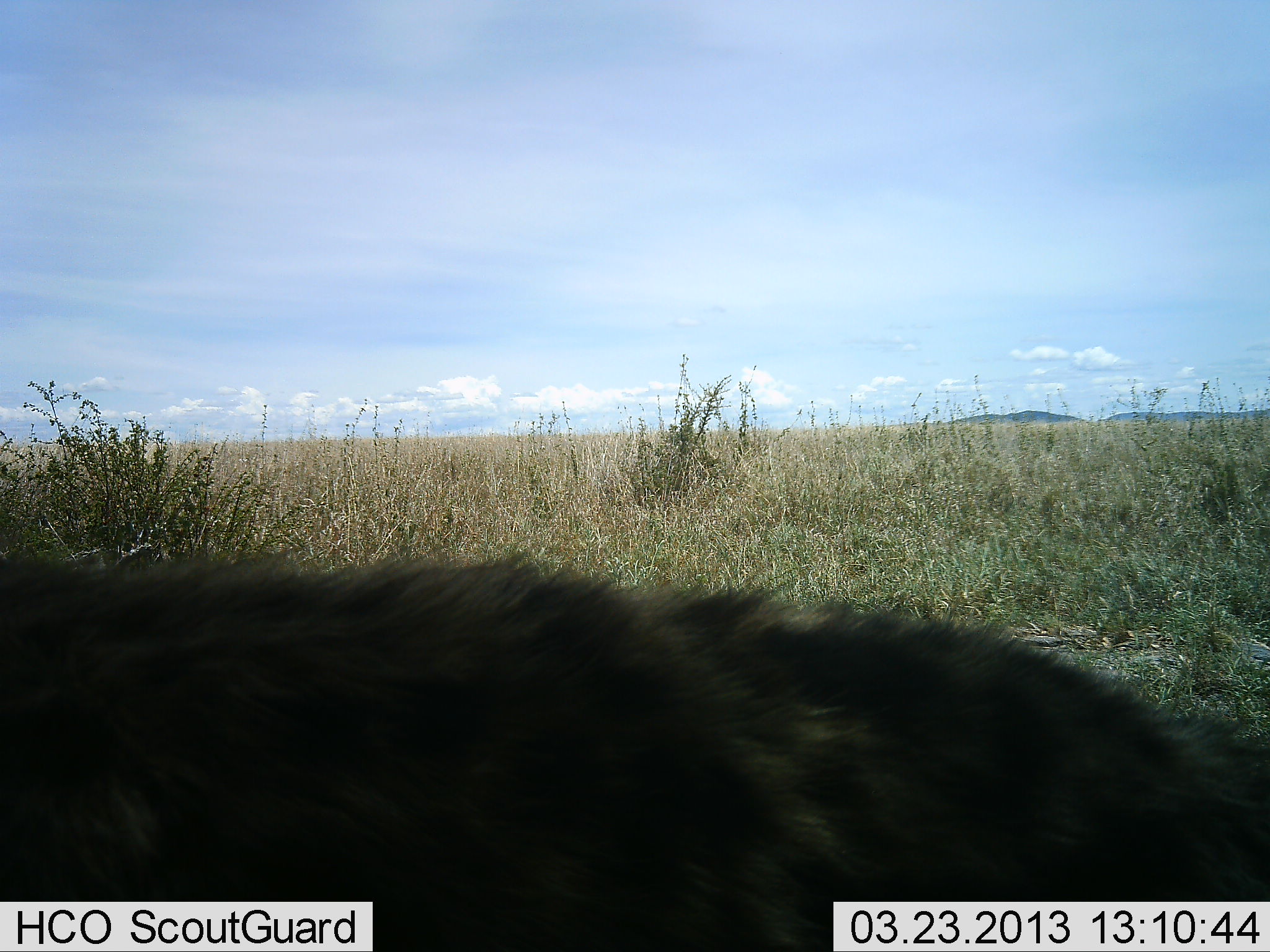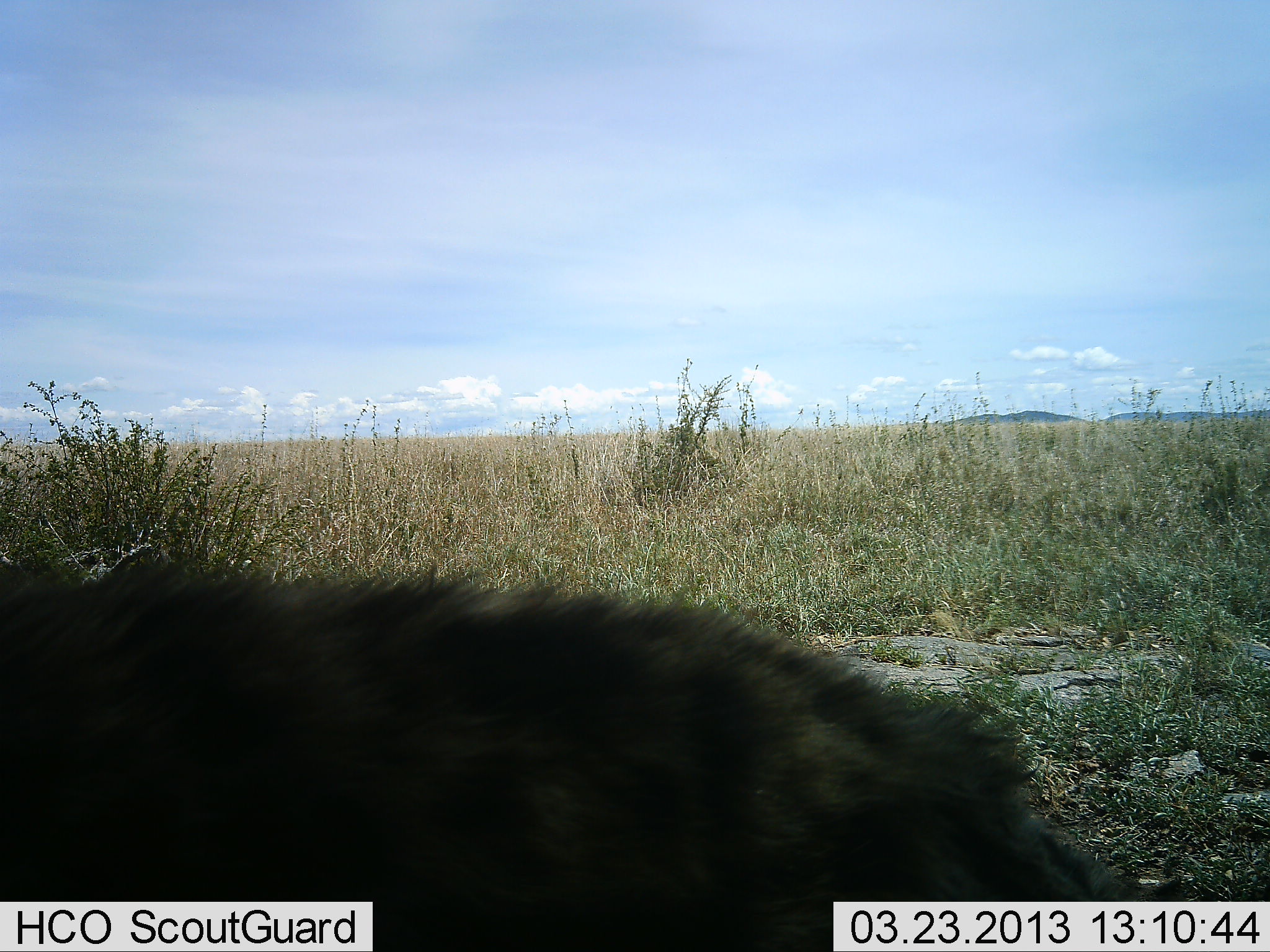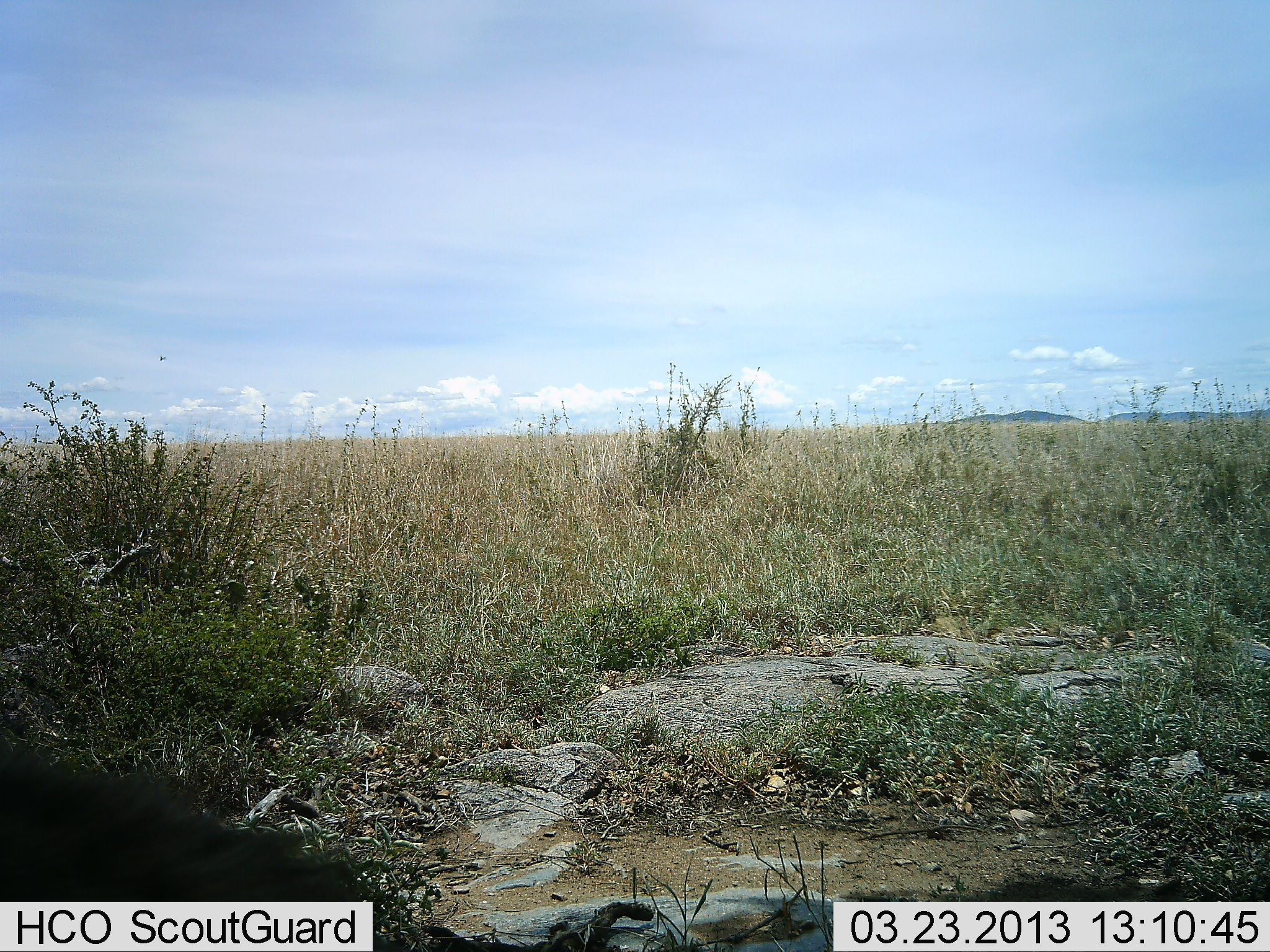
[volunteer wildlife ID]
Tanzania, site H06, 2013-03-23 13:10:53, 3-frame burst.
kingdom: Animalia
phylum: Chordata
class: Mammalia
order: Carnivora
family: Hyaenidae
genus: Crocuta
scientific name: Crocuta crocuta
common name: spotted hyena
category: hyenaspotted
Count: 1.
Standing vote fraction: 5%.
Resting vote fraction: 5%.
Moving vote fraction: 90%.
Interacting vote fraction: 0%.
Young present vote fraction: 0%.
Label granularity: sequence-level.